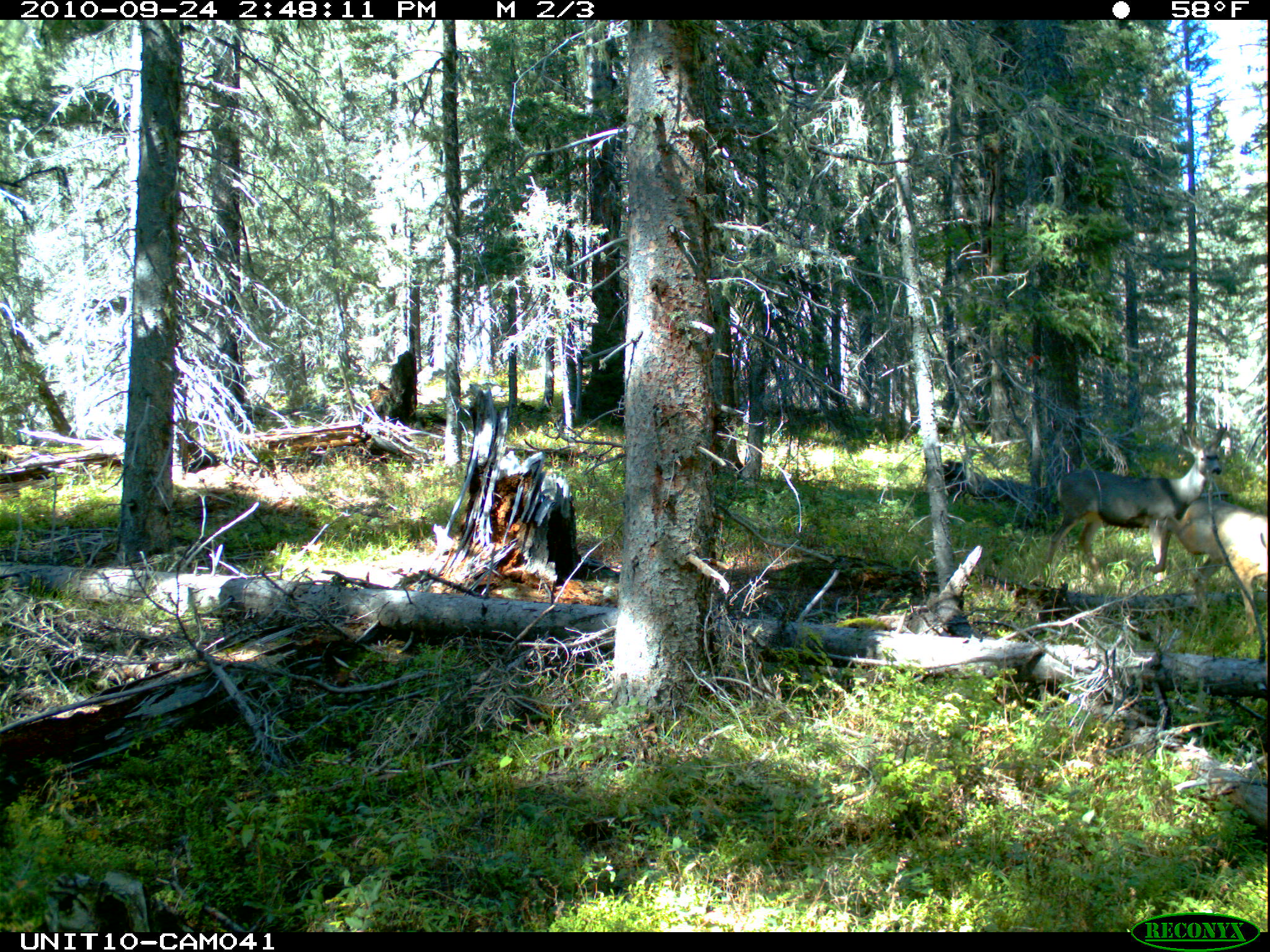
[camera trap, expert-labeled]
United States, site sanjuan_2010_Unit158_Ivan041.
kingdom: Animalia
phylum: Chordata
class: Mammalia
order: Artiodactyla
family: Cervidae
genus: Odocoileus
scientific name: Odocoileus hemionus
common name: mule deer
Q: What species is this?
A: Odocoileus hemionus (mule deer).